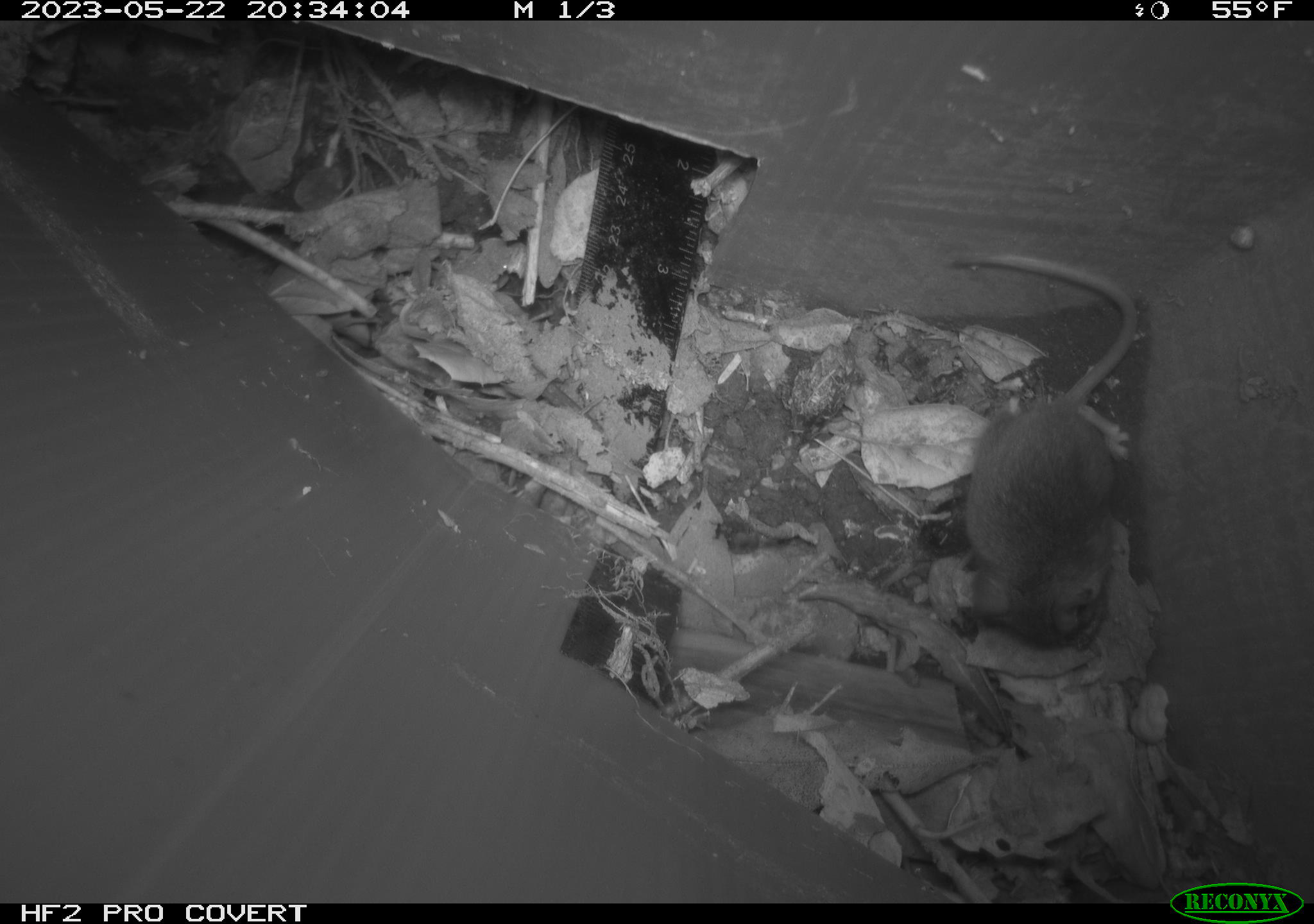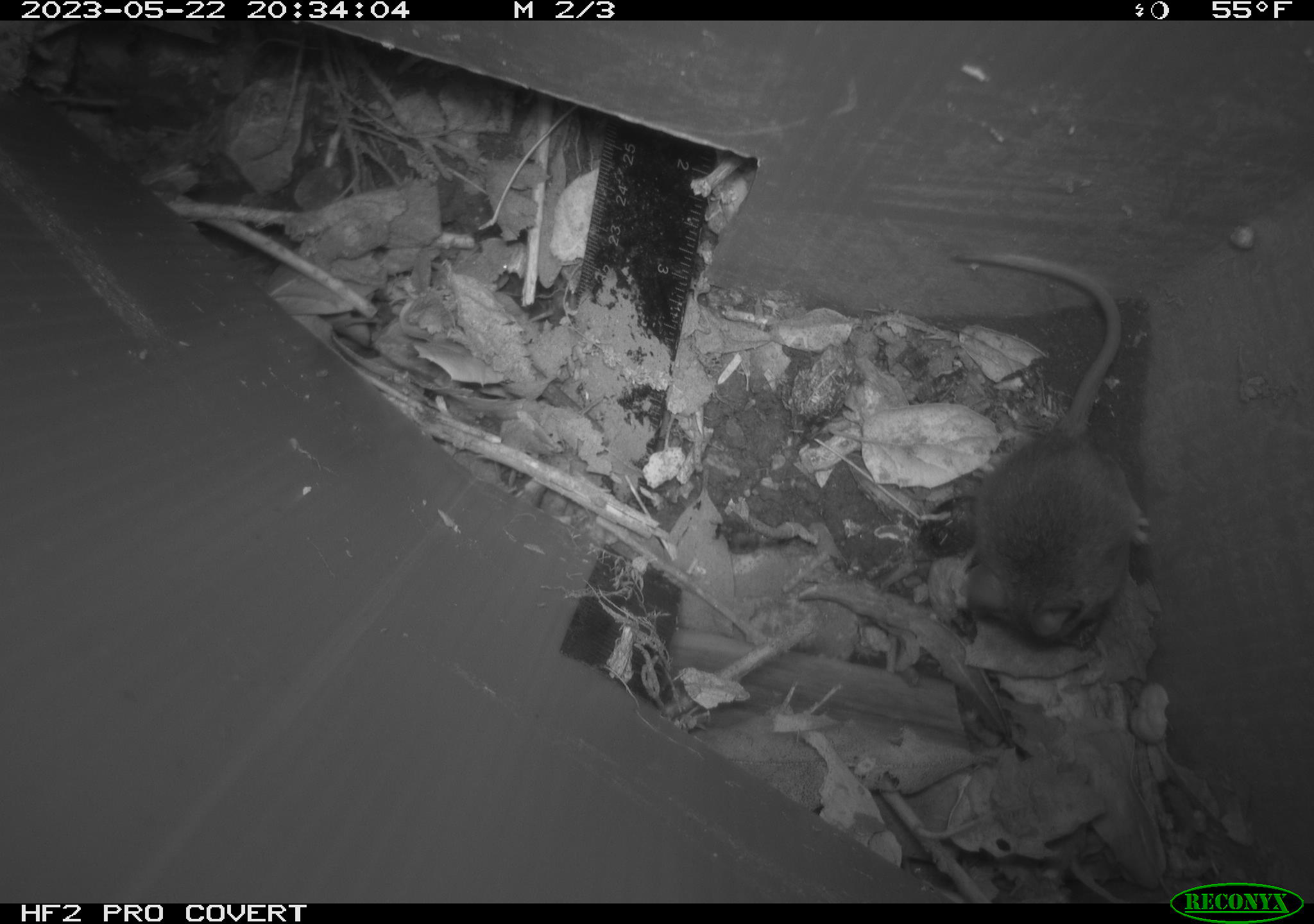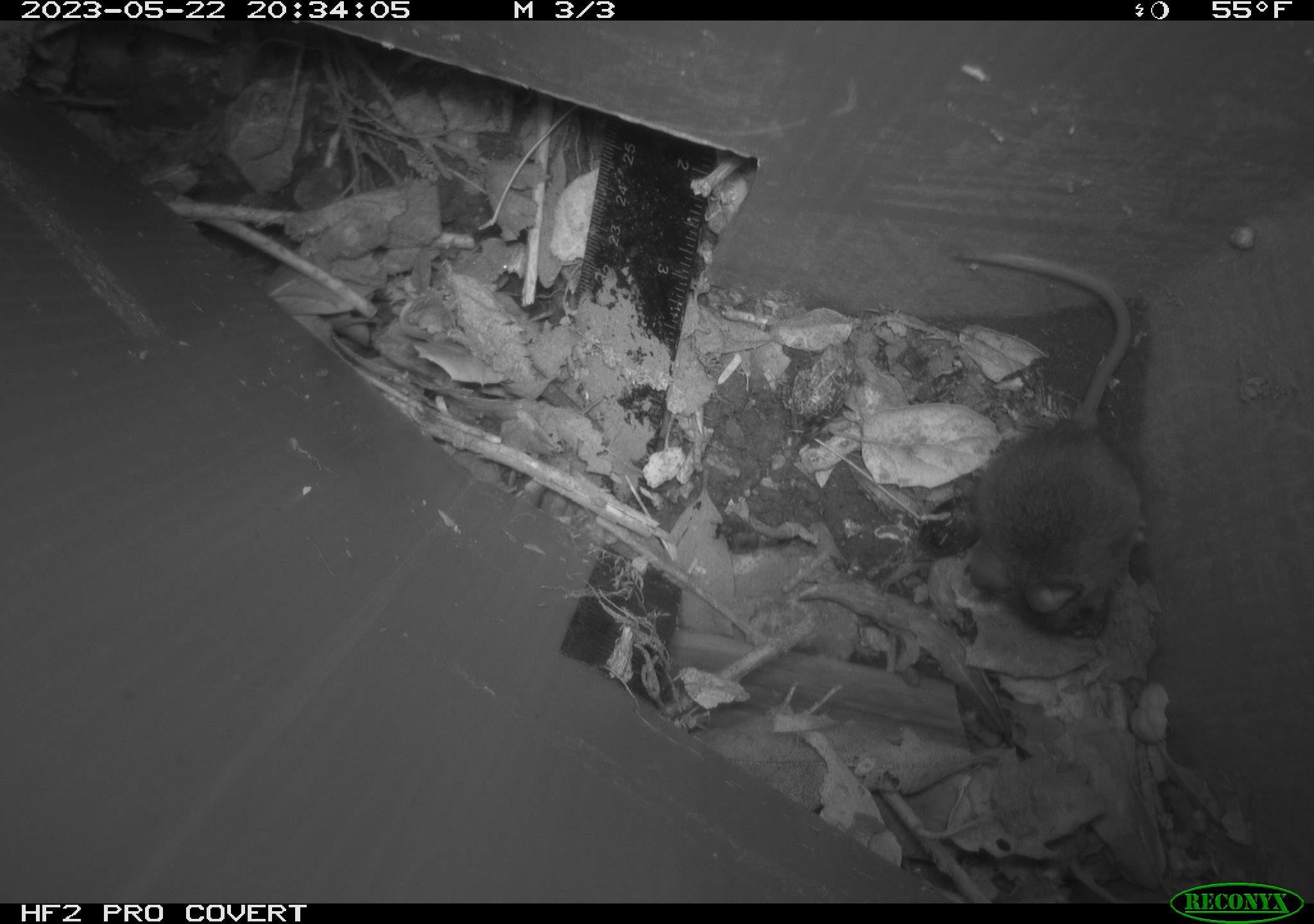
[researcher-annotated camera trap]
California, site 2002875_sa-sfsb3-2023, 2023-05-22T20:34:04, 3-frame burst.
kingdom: Animalia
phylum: Chordata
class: Mammalia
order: Rodentia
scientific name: Rodentia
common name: mouse species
Mouse species (Rodentia).